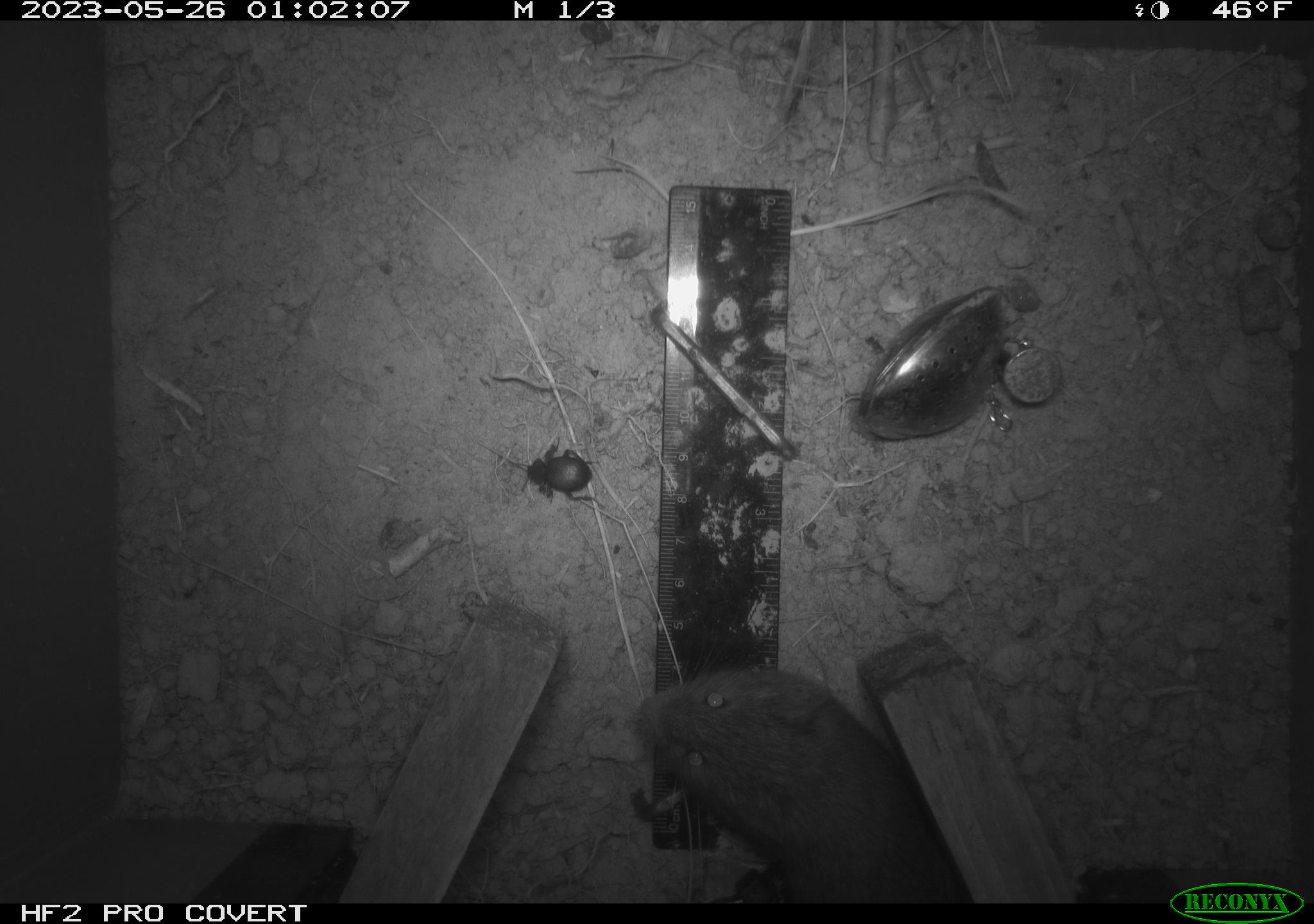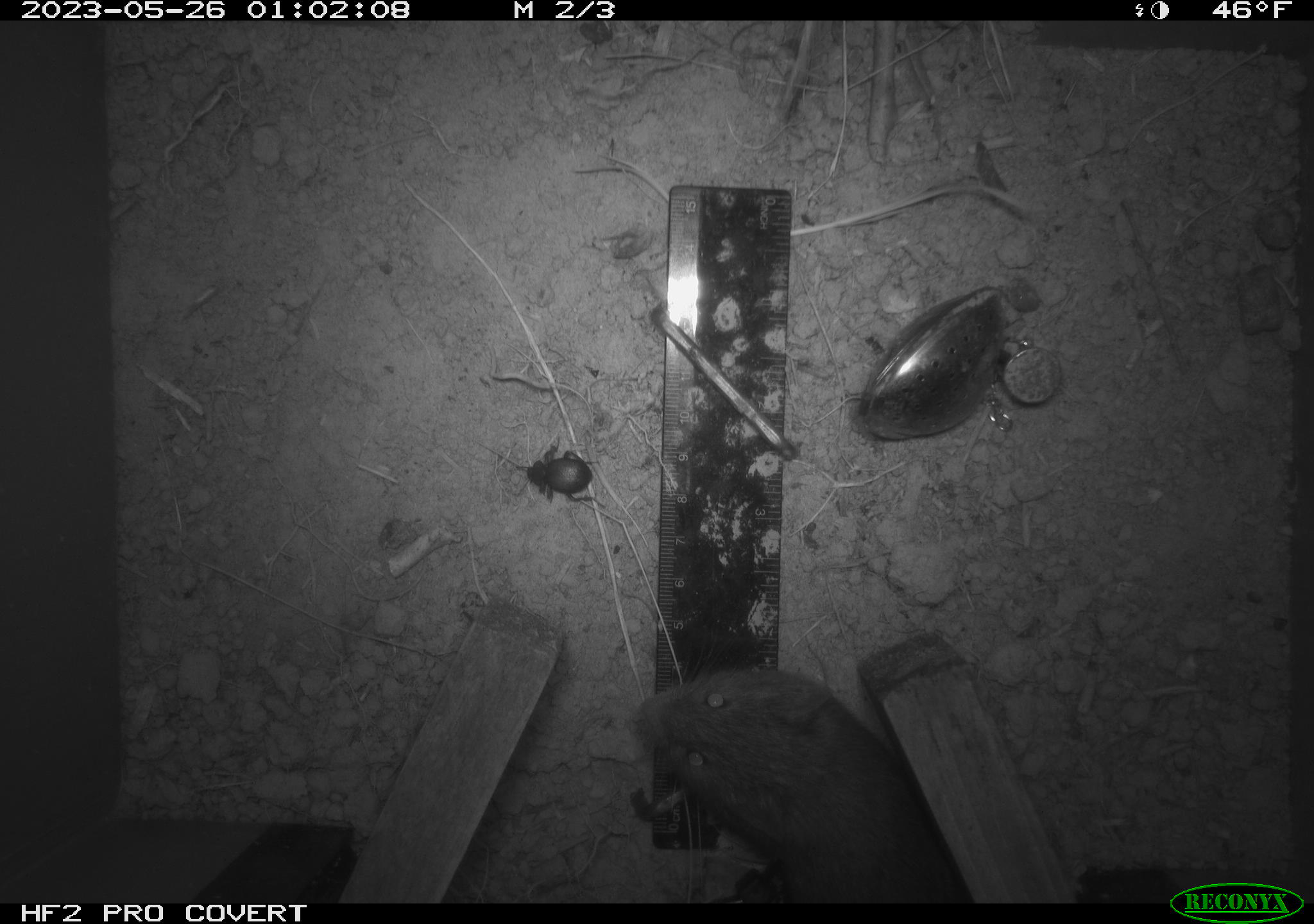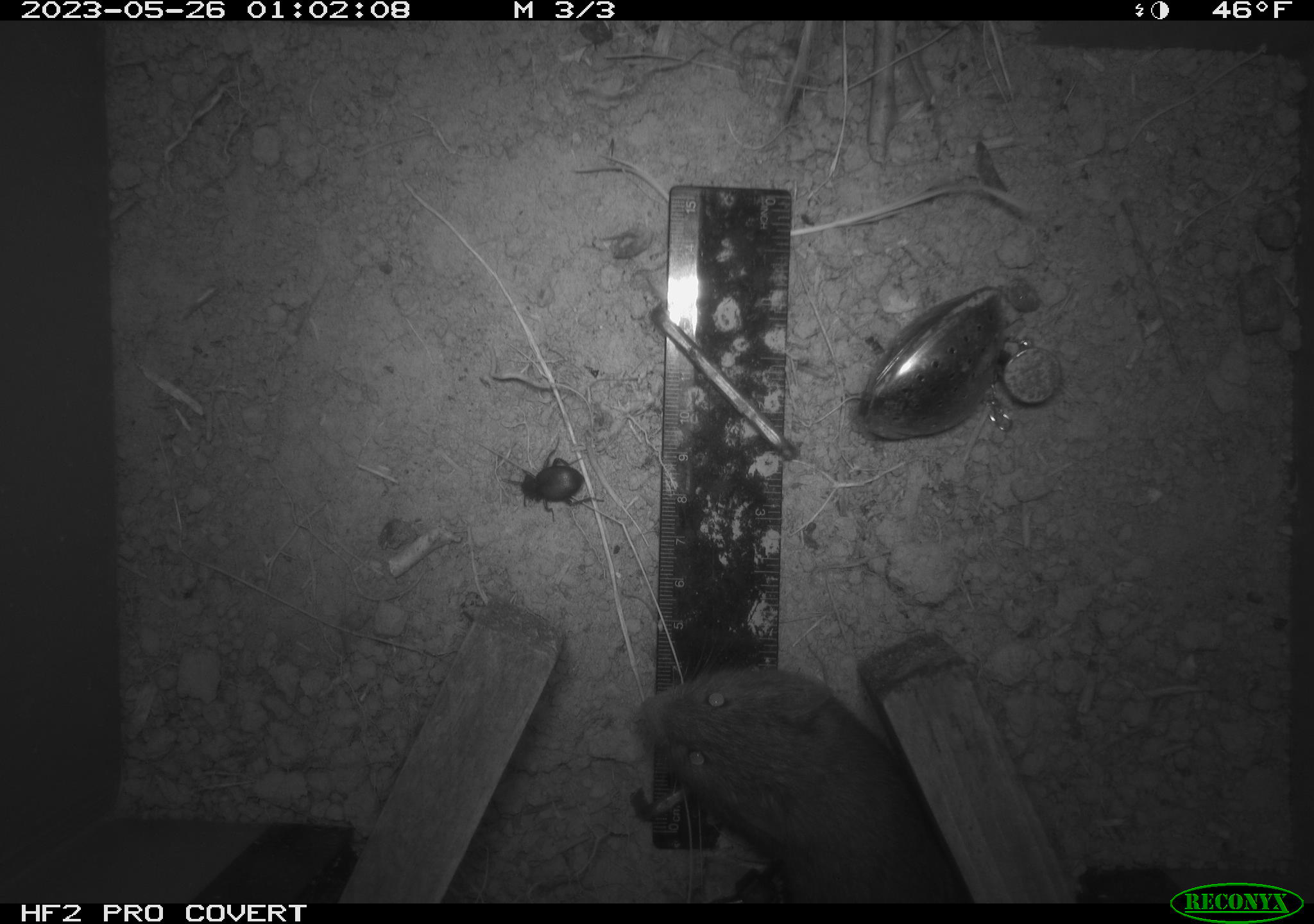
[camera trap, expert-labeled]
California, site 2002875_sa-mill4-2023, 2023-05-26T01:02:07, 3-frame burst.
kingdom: Animalia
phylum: Chordata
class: Mammalia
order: Rodentia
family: Cricetidae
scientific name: Arvicolinae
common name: voles, lemmings, and muskrats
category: arvicolinae subfamily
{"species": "arvicolinae subfamily (voles, lemmings, and muskrats) (Arvicolinae)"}